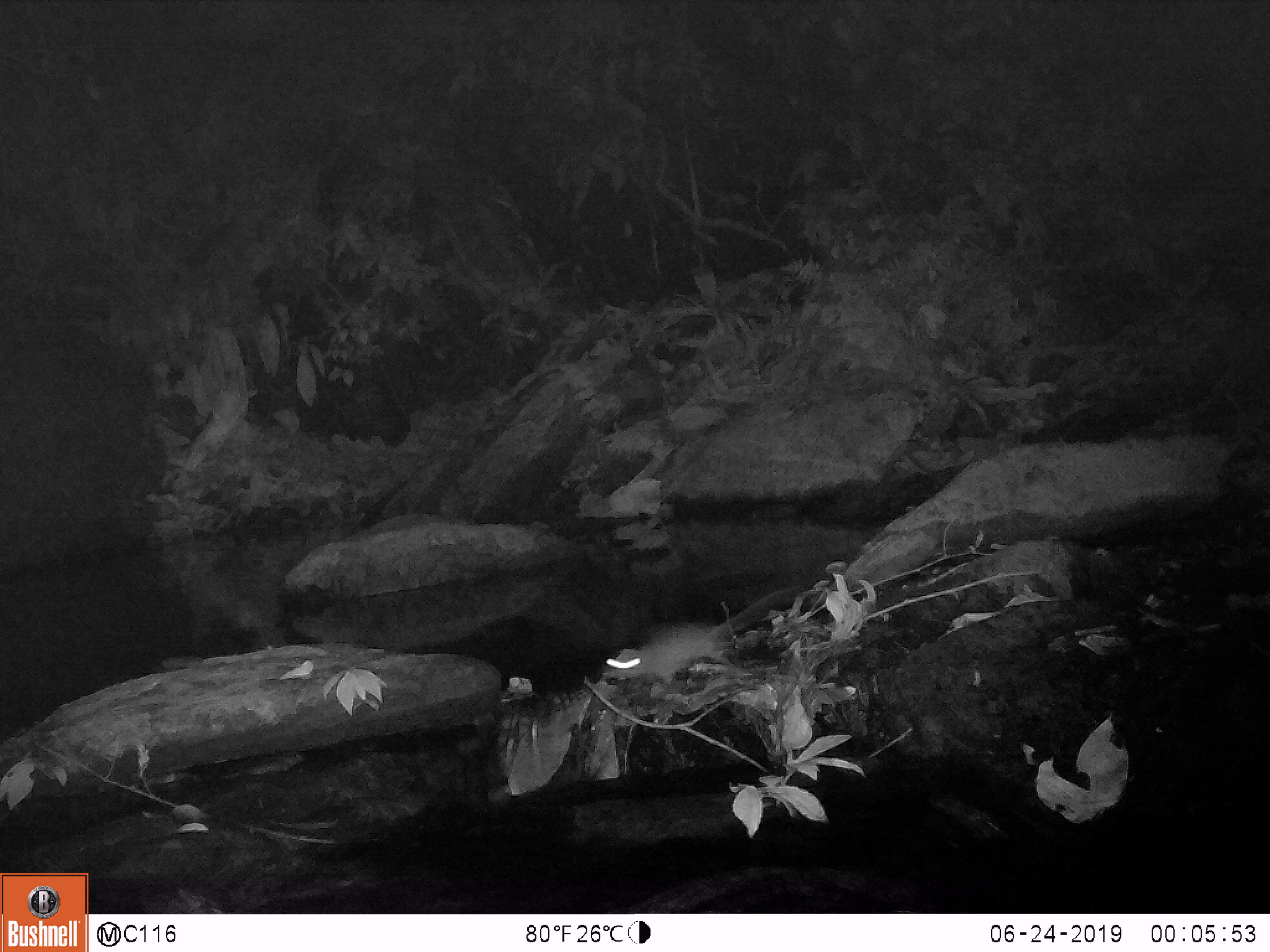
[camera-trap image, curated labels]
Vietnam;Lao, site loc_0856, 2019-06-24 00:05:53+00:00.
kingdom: Animalia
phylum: Chordata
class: Mammalia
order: Rodentia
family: Muridae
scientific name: Muridae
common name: old-world mice and rats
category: unidentified murid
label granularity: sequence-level